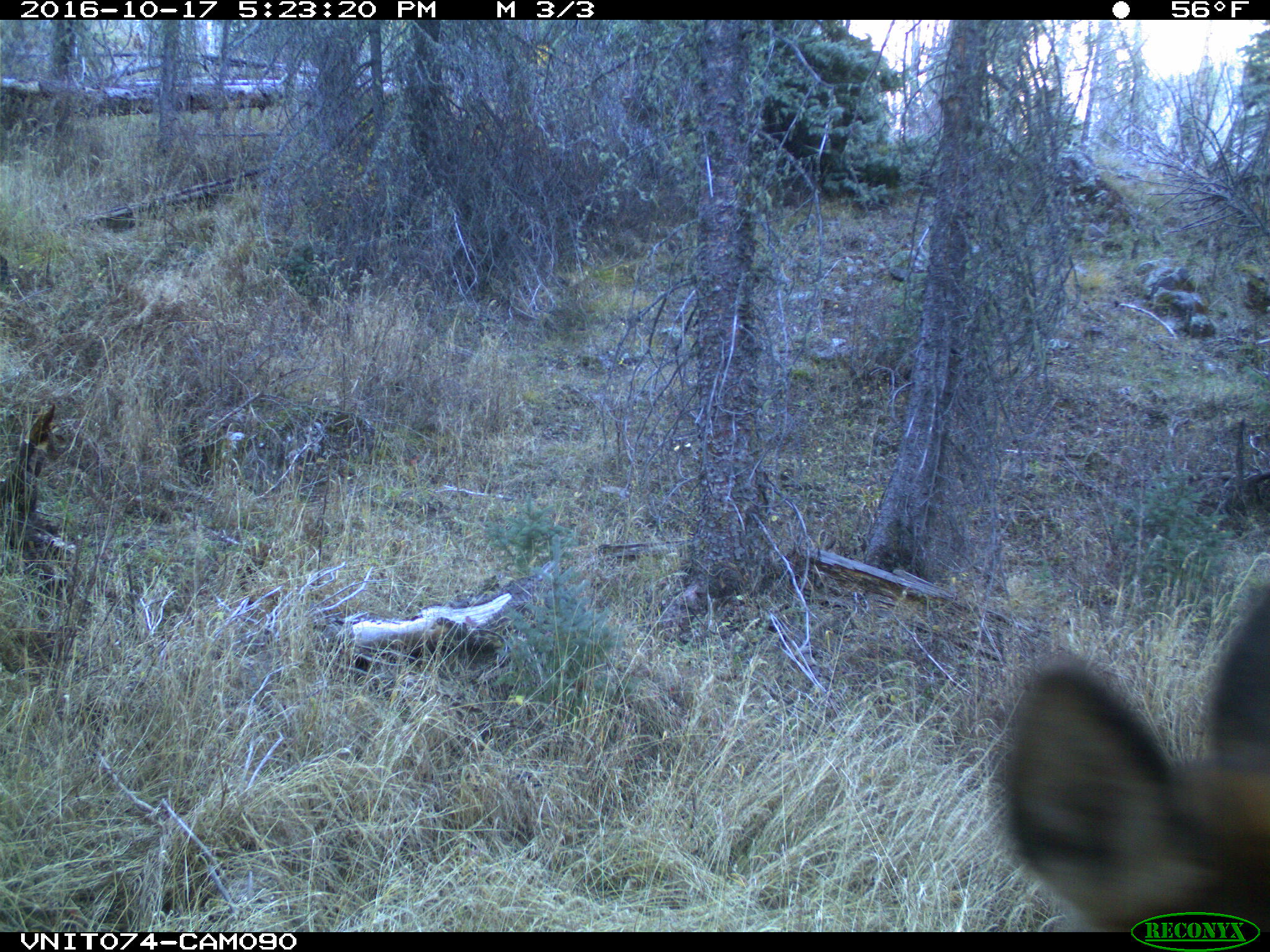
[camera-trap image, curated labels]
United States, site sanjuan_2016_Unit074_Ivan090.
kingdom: Animalia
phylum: Chordata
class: Mammalia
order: Artiodactyla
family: Cervidae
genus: Cervus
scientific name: Cervus elaphus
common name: red deer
Cervus elaphus (red deer).